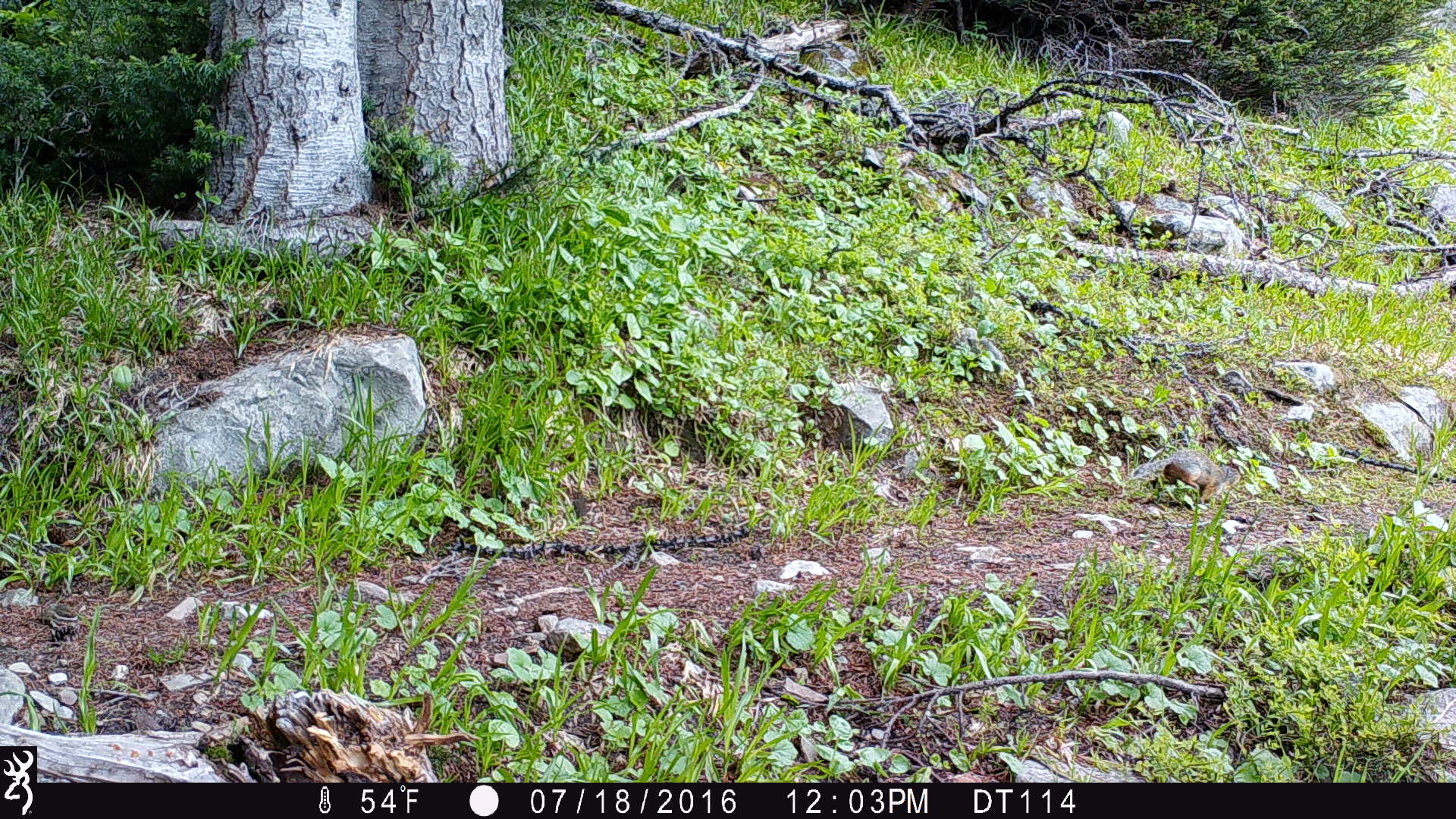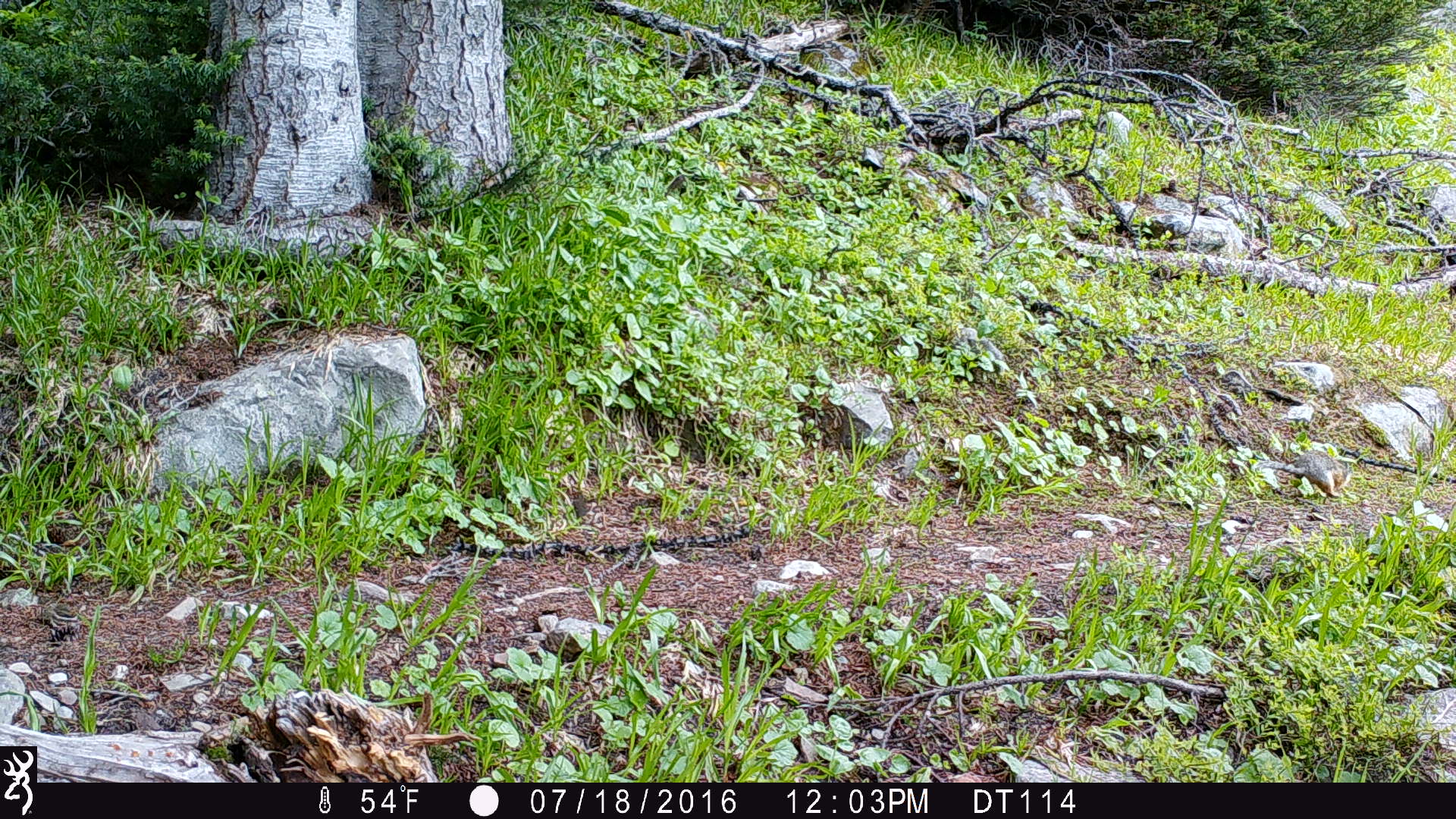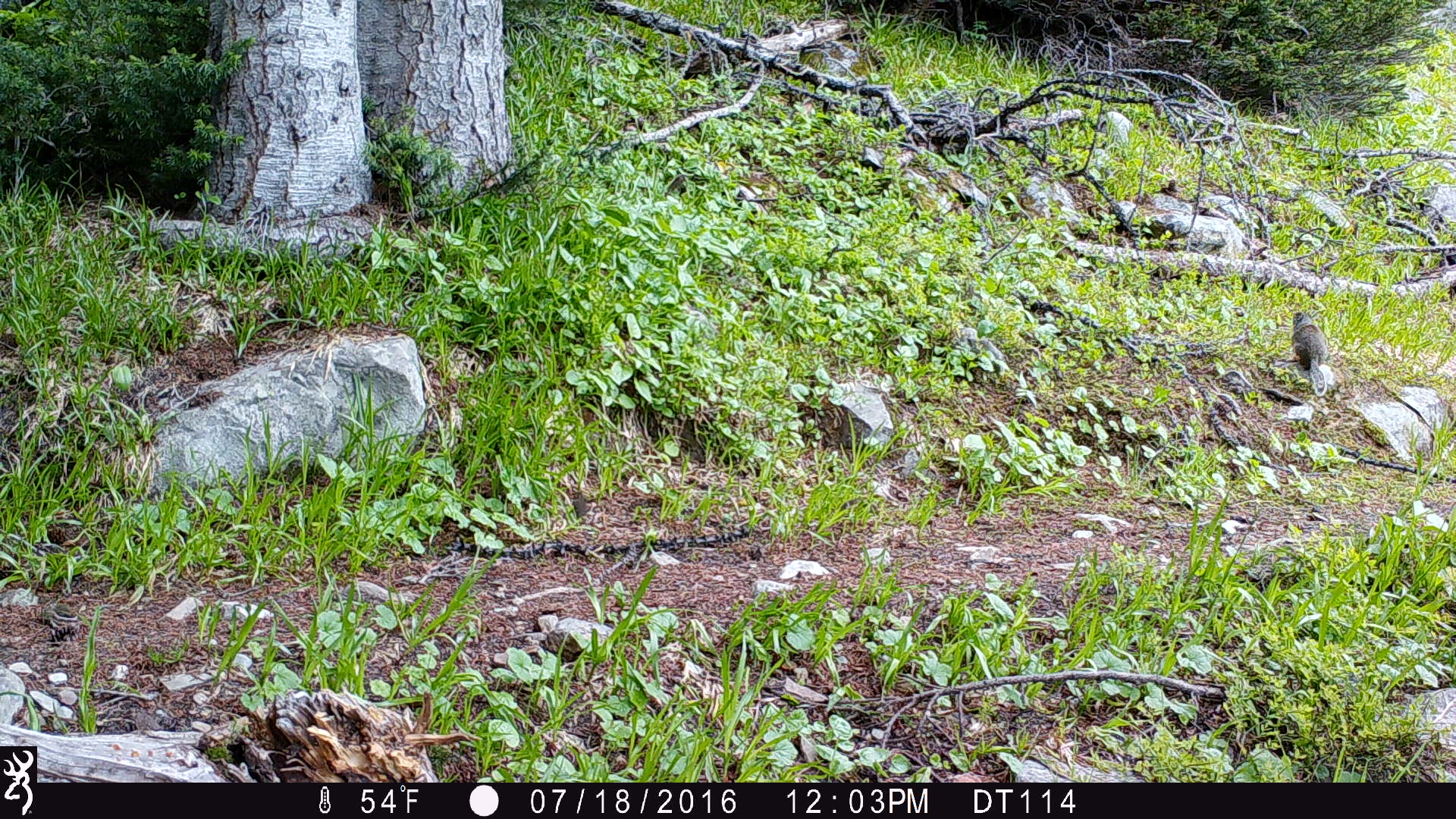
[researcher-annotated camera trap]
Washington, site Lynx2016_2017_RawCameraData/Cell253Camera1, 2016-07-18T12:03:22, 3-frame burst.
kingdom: Animalia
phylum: Chordata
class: Mammalia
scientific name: Mammalia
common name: small mammal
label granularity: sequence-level